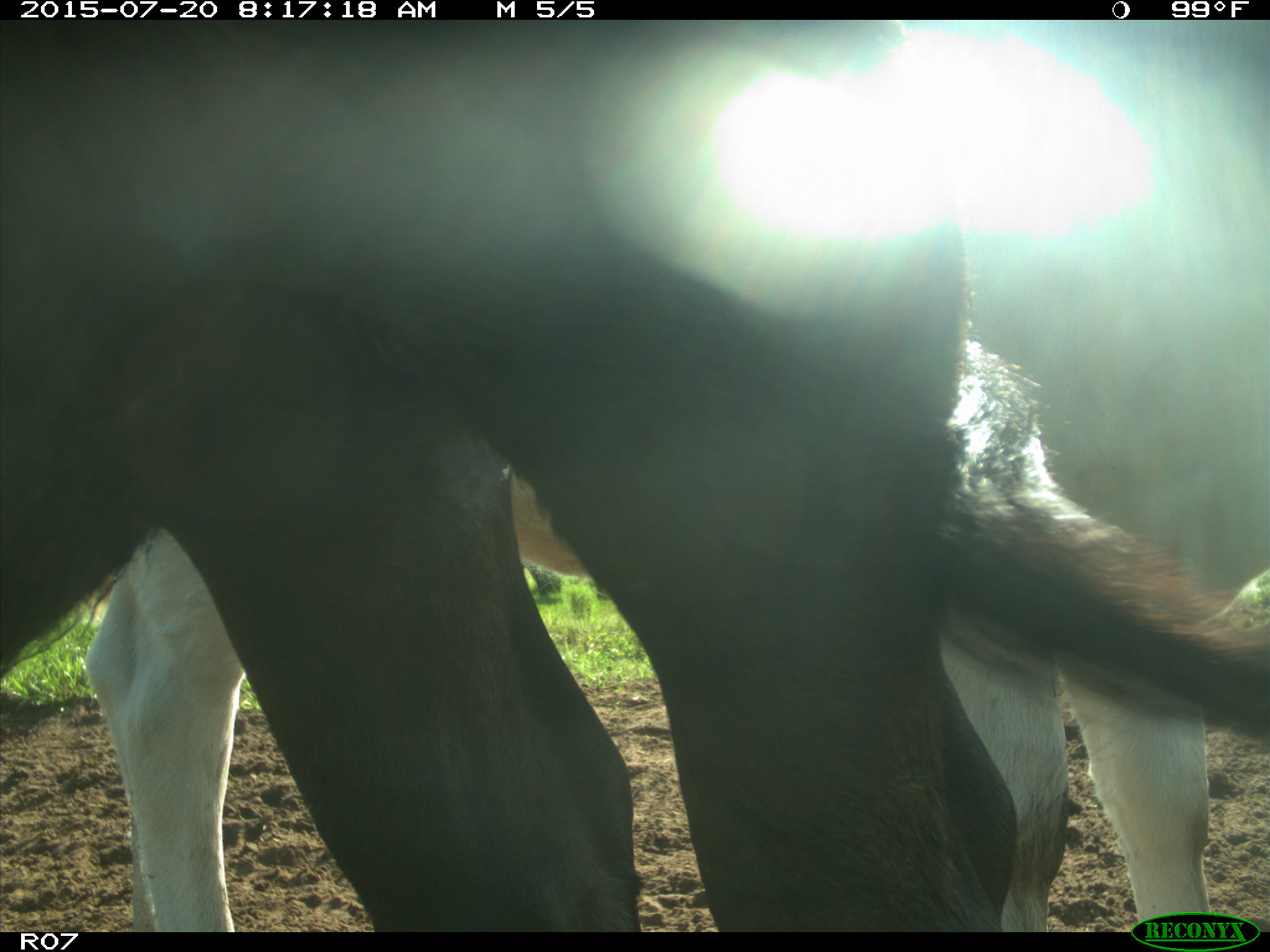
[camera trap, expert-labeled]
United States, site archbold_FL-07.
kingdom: Animalia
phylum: Chordata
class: Mammalia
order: Artiodactyla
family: Bovidae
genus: Bos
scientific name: Bos taurus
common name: domestic cow